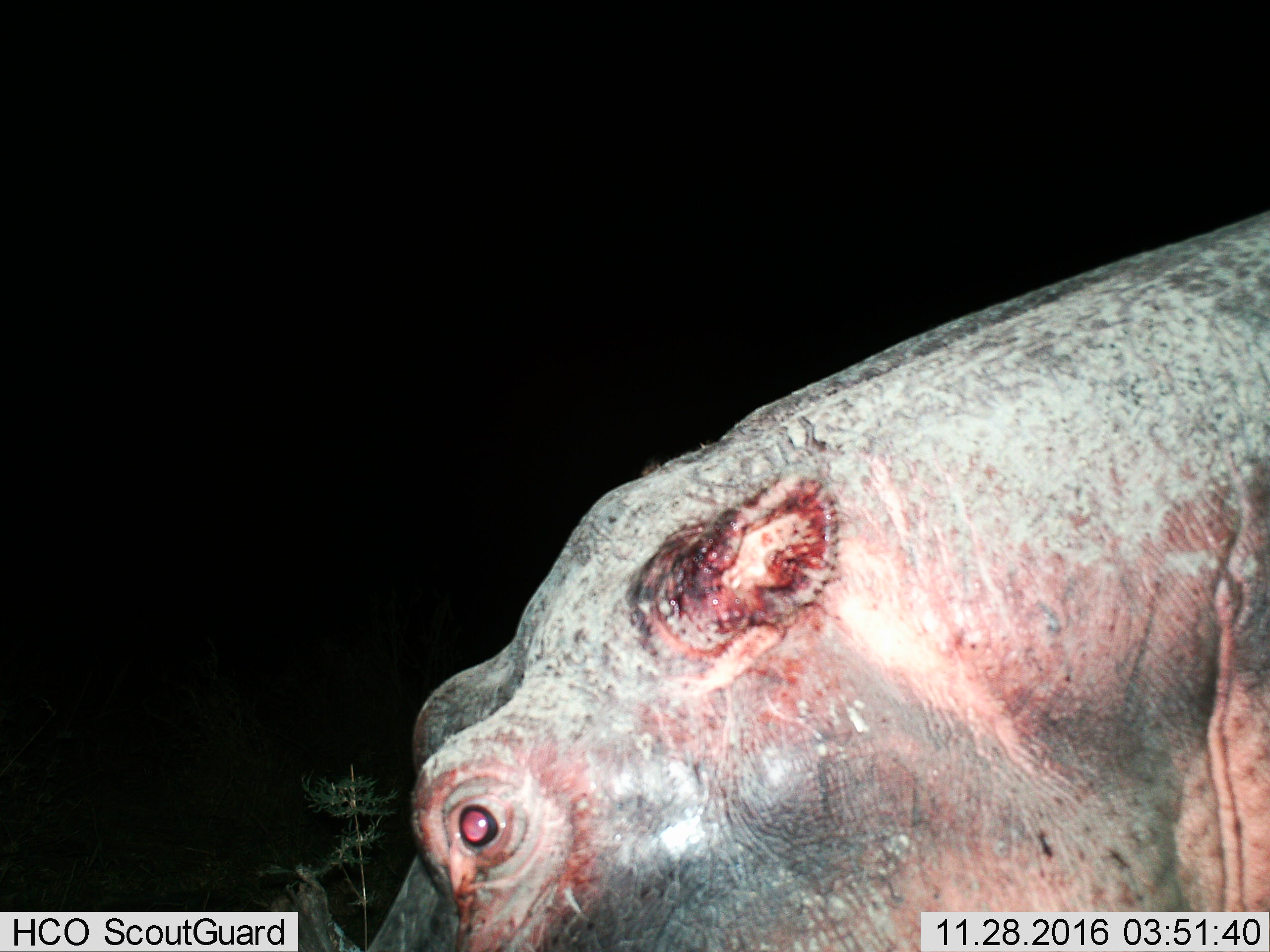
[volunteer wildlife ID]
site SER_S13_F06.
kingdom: Animalia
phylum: Chordata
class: Mammalia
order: Artiodactyla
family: Hippopotamidae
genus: Hippopotamus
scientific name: Hippopotamus amphibius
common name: hippopotamus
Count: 1.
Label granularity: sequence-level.